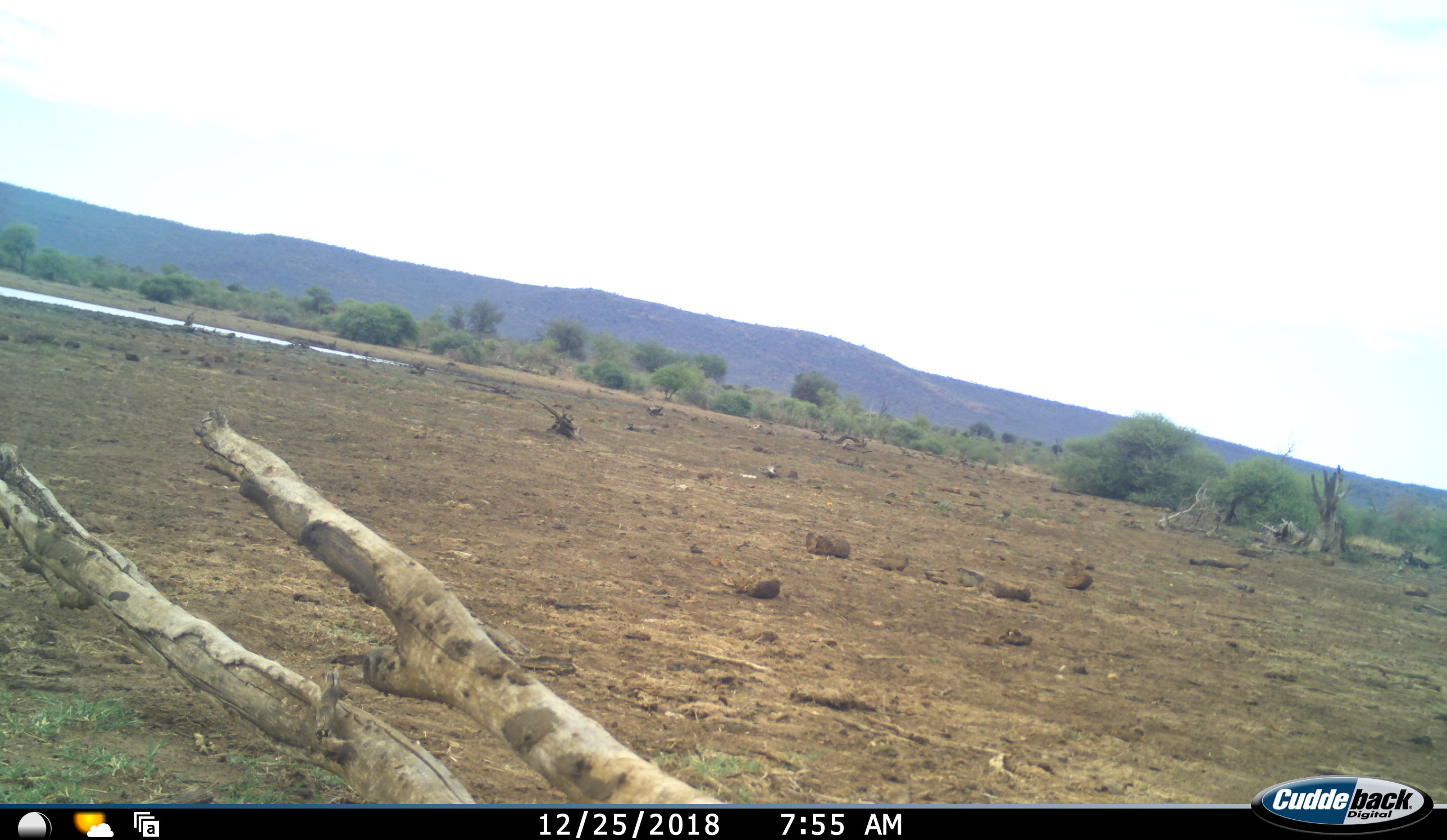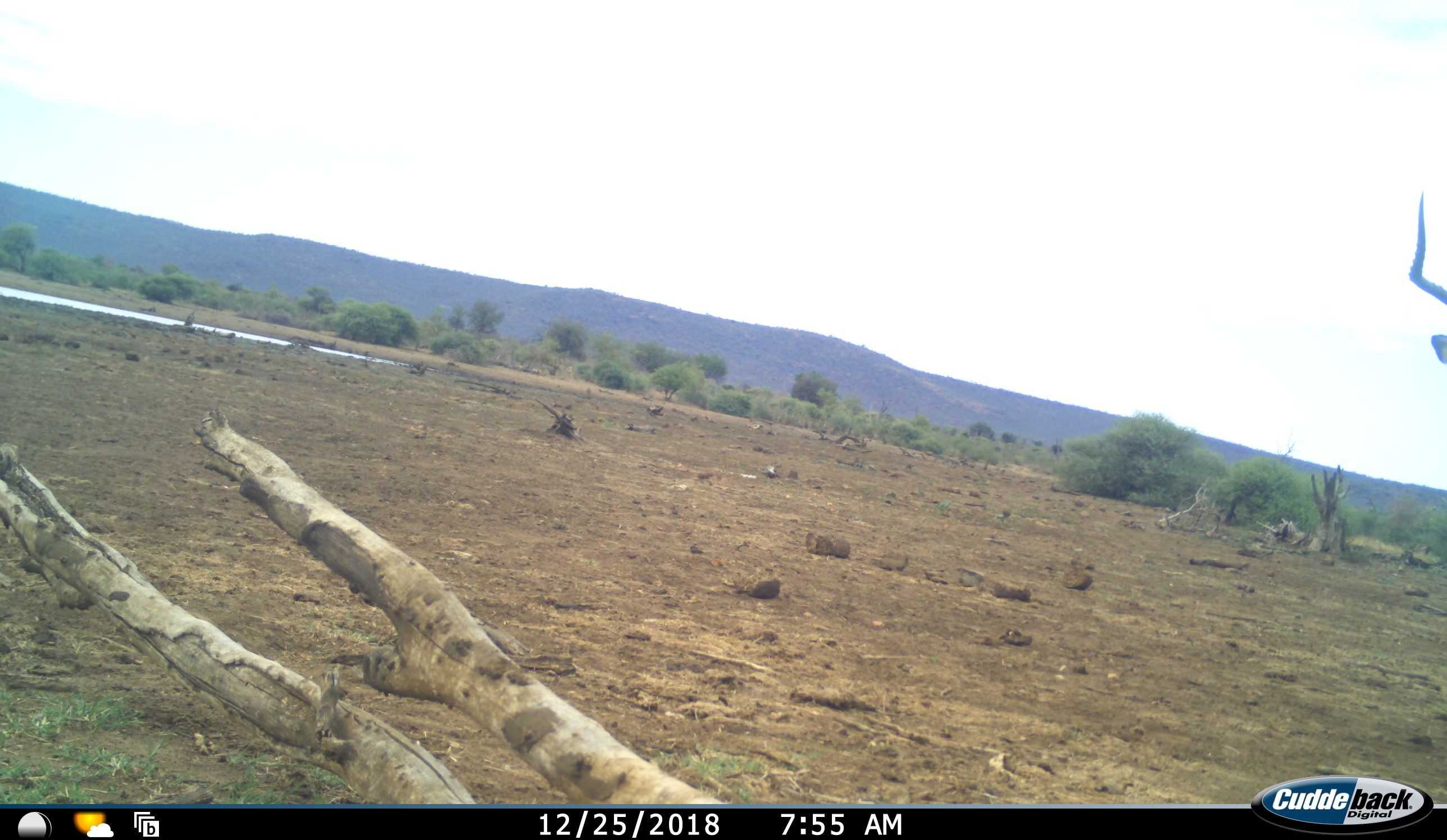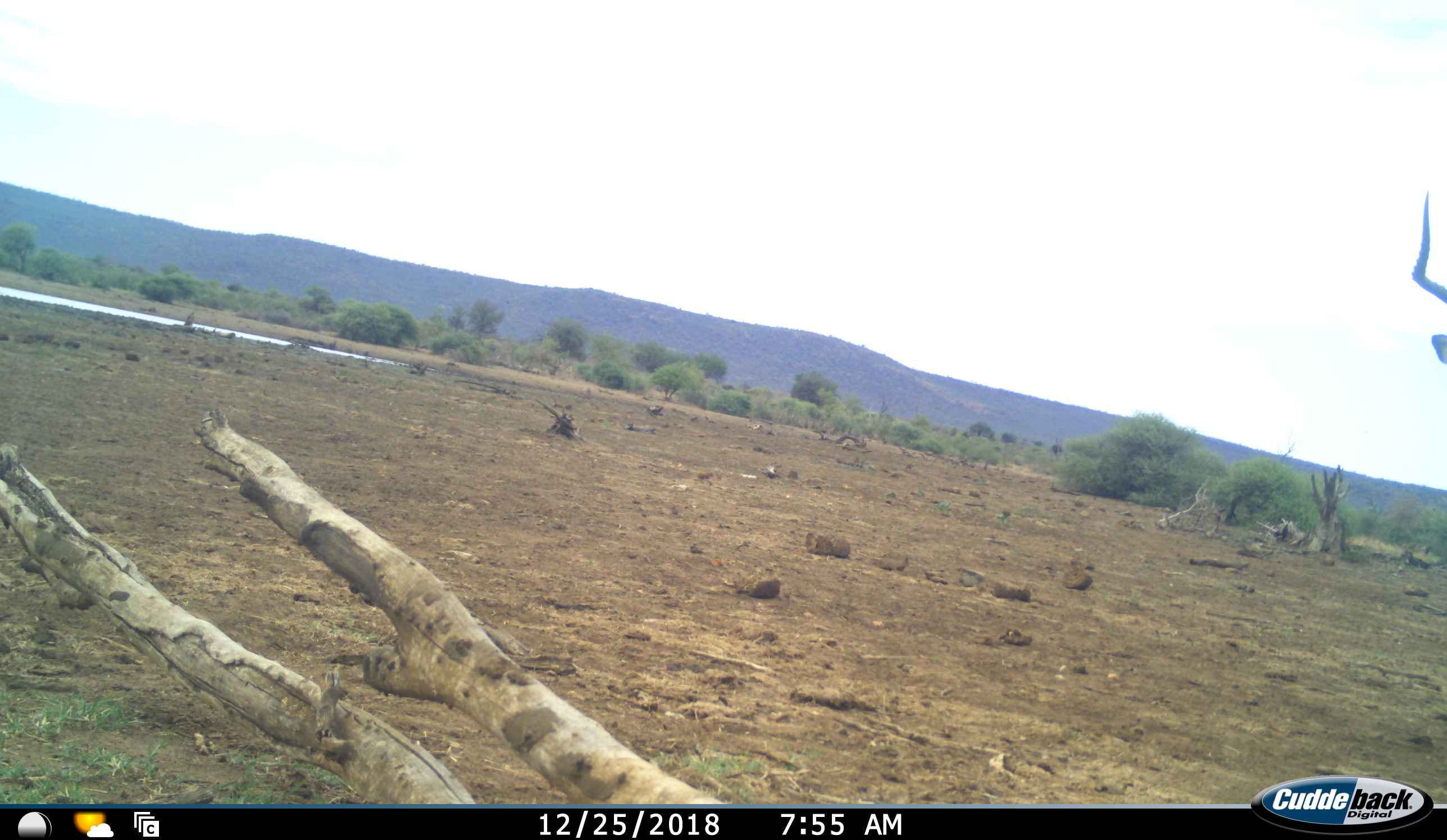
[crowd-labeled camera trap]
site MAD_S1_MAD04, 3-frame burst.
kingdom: Animalia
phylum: Chordata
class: Mammalia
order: Artiodactyla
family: Bovidae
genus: Aepyceros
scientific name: Aepyceros melampus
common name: impala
Impala (Aepyceros melampus), count 1. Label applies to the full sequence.